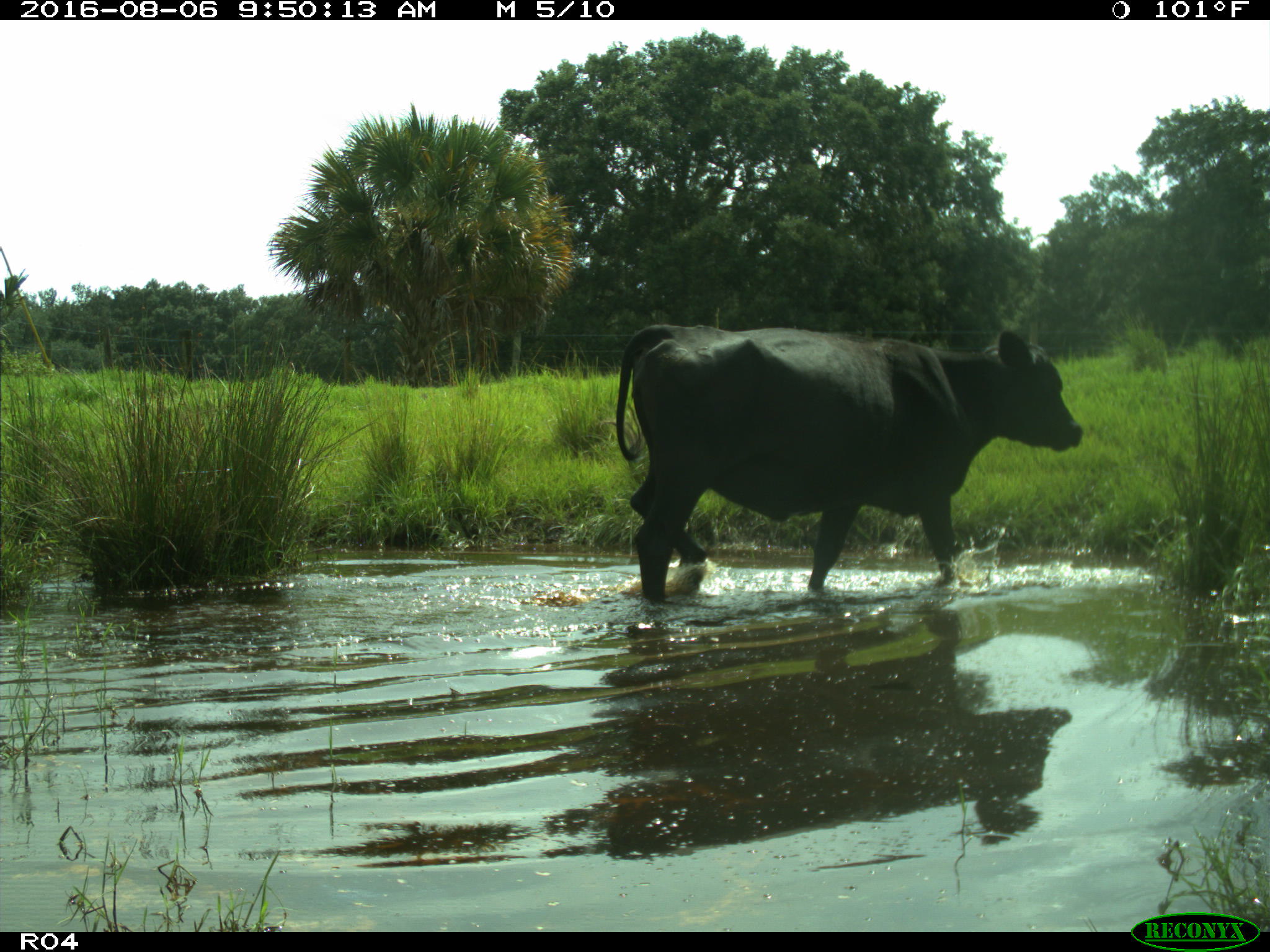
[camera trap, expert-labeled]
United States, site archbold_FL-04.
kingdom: Animalia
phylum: Chordata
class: Mammalia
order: Artiodactyla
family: Bovidae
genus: Bos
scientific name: Bos taurus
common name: domestic cow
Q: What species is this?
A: Bos taurus (domestic cow).